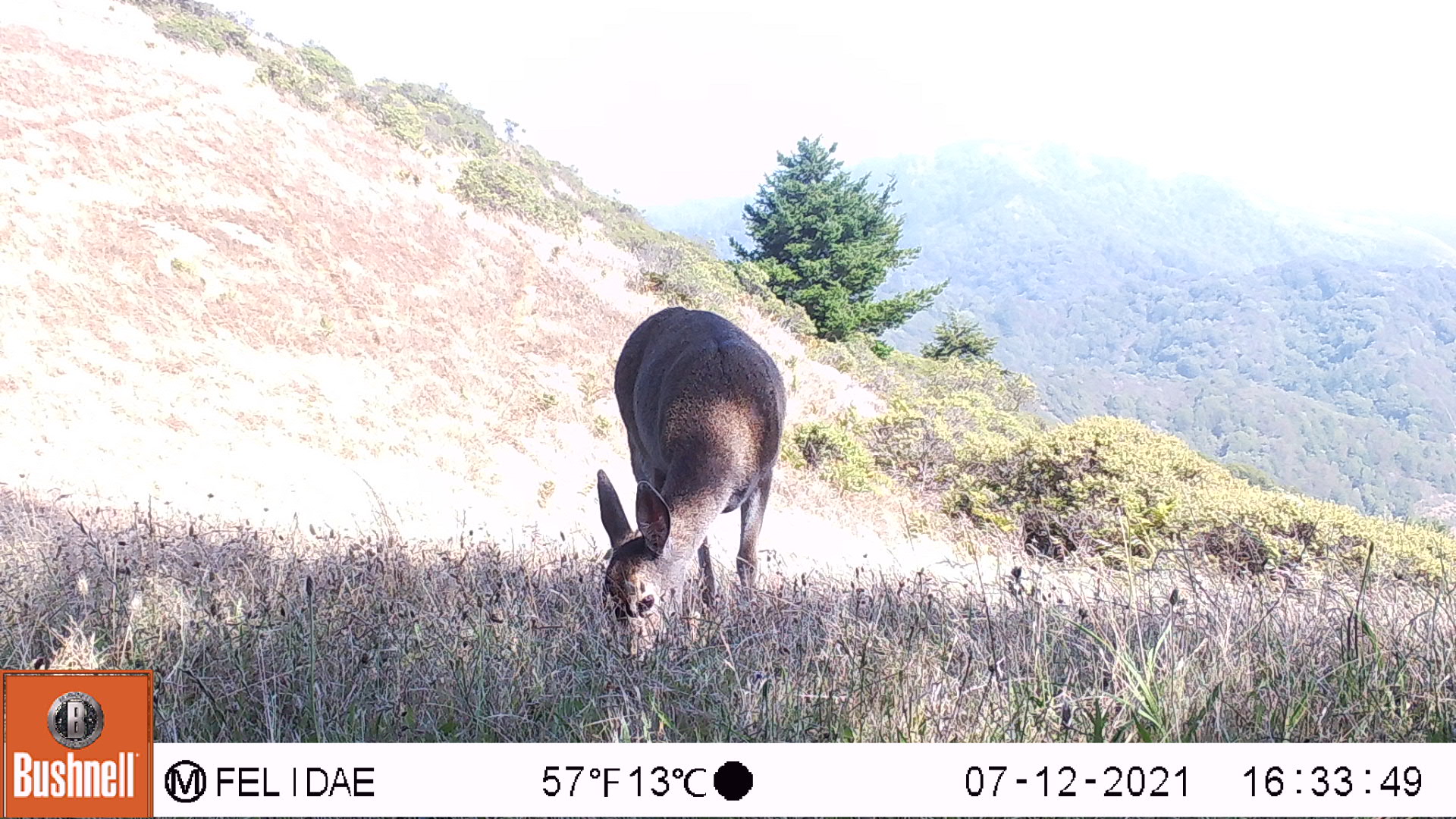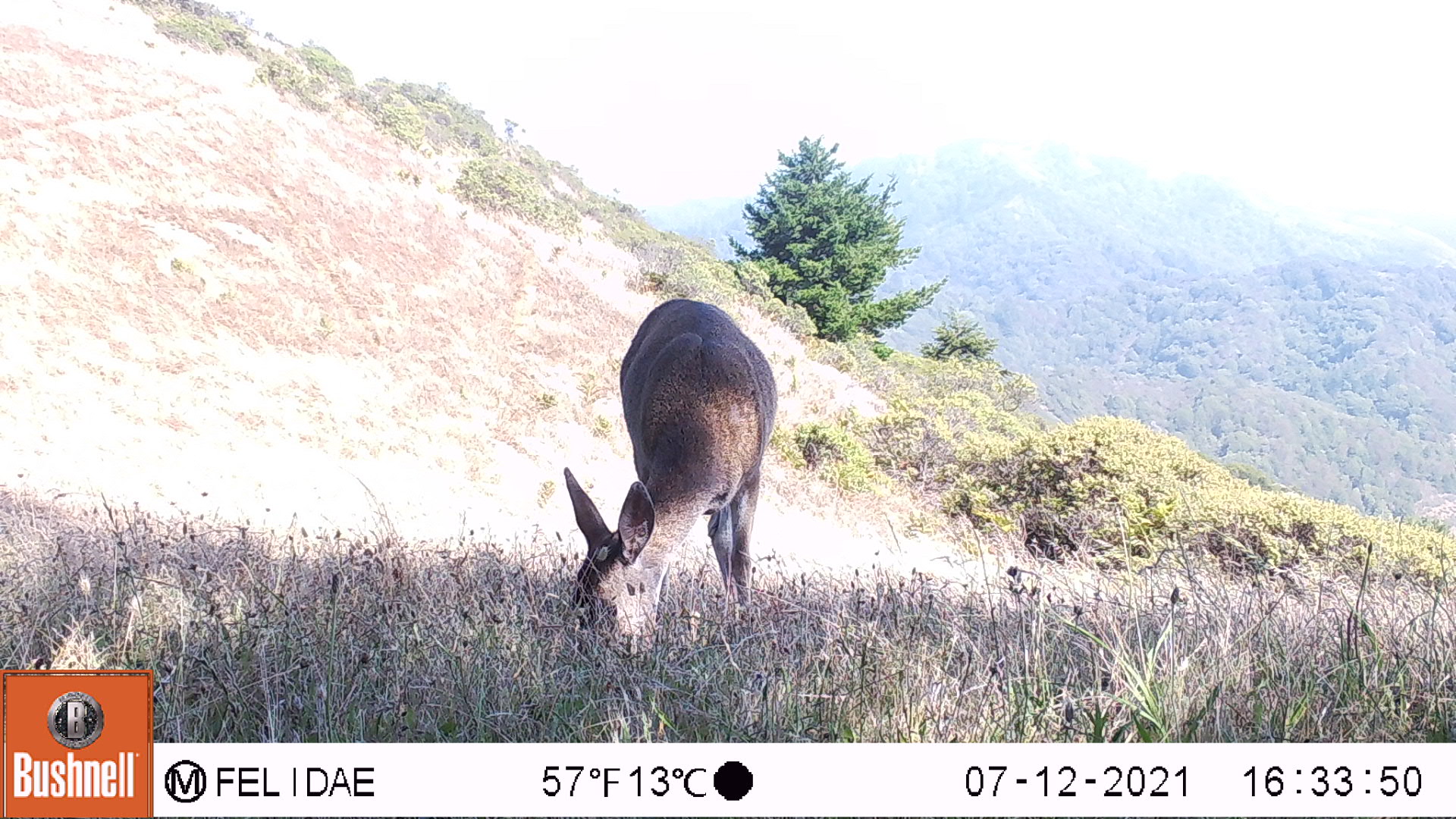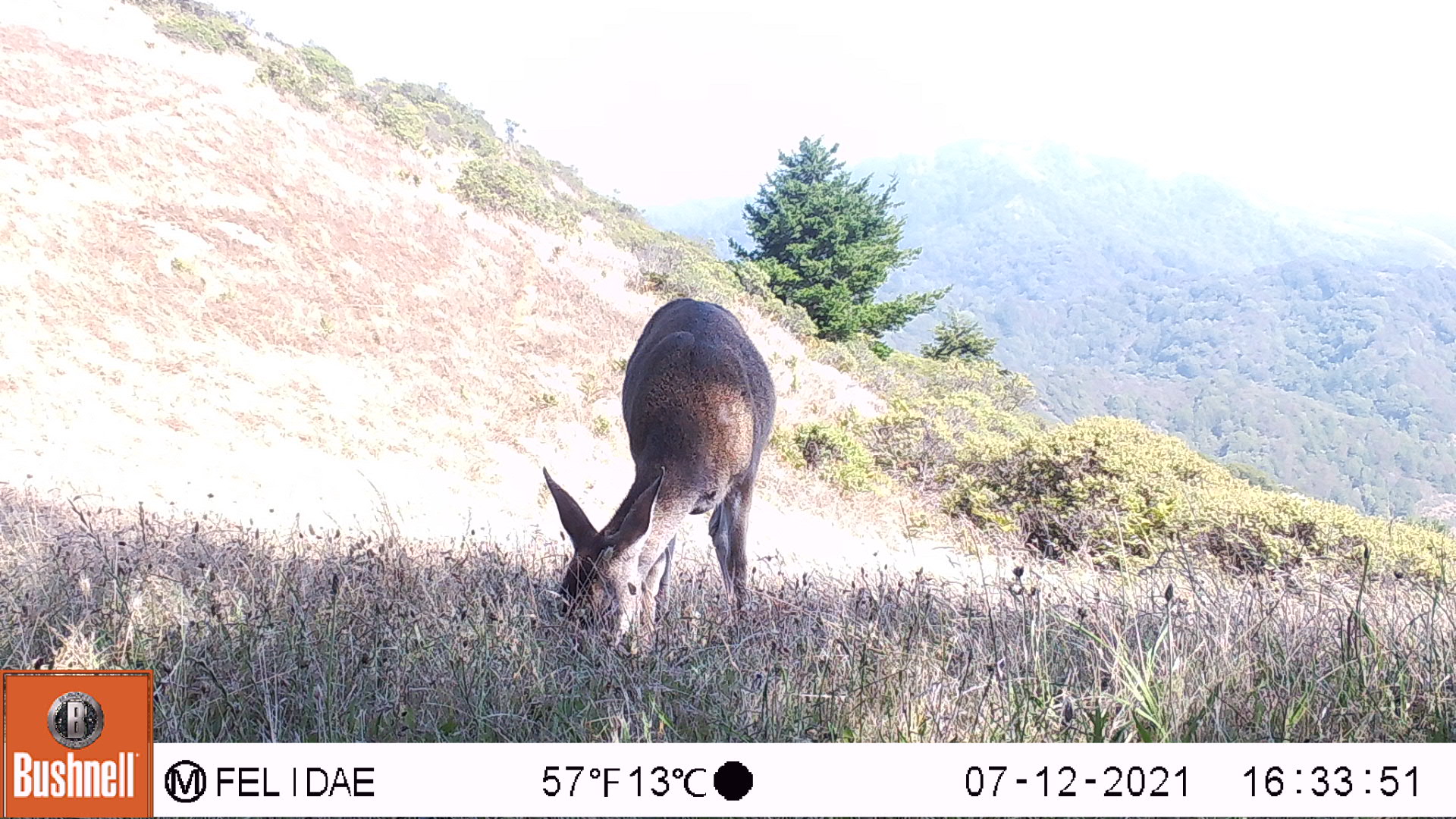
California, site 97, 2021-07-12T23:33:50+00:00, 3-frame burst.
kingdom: Animalia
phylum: Chordata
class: Mammalia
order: Artiodactyla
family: Cervidae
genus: Odocoileus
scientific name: Odocoileus hemionus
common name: mule deer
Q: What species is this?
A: Mule deer (Odocoileus hemionus).